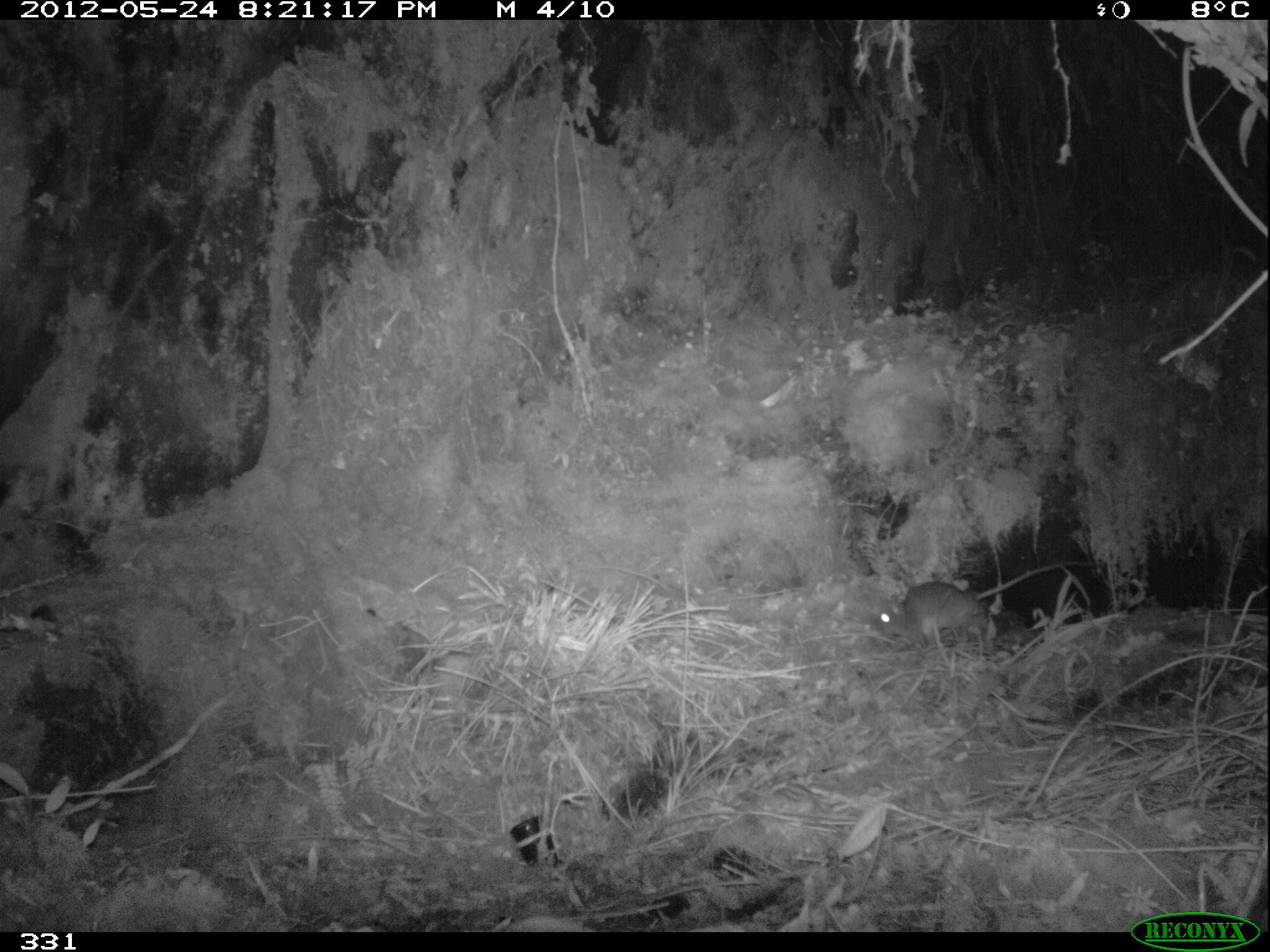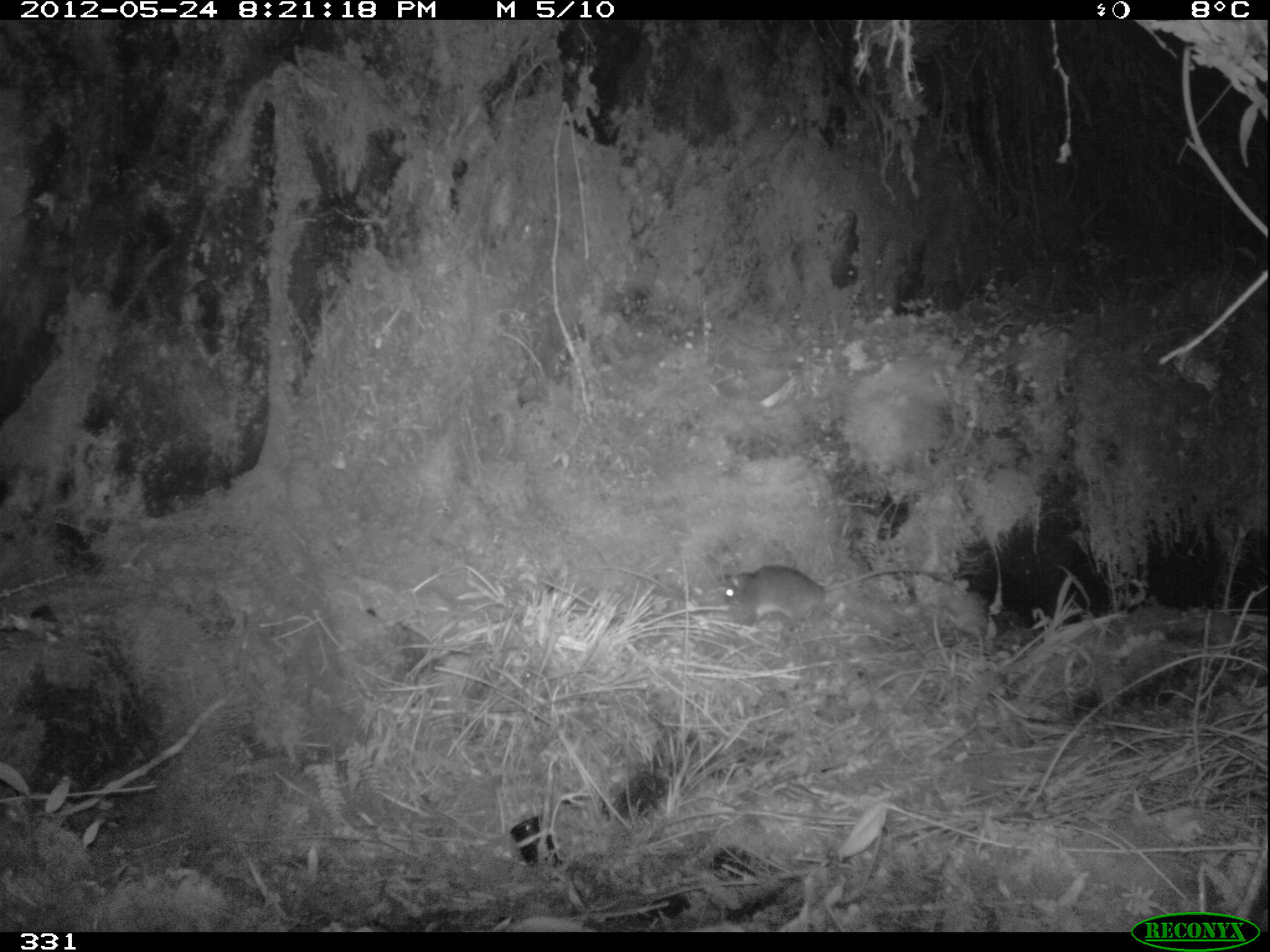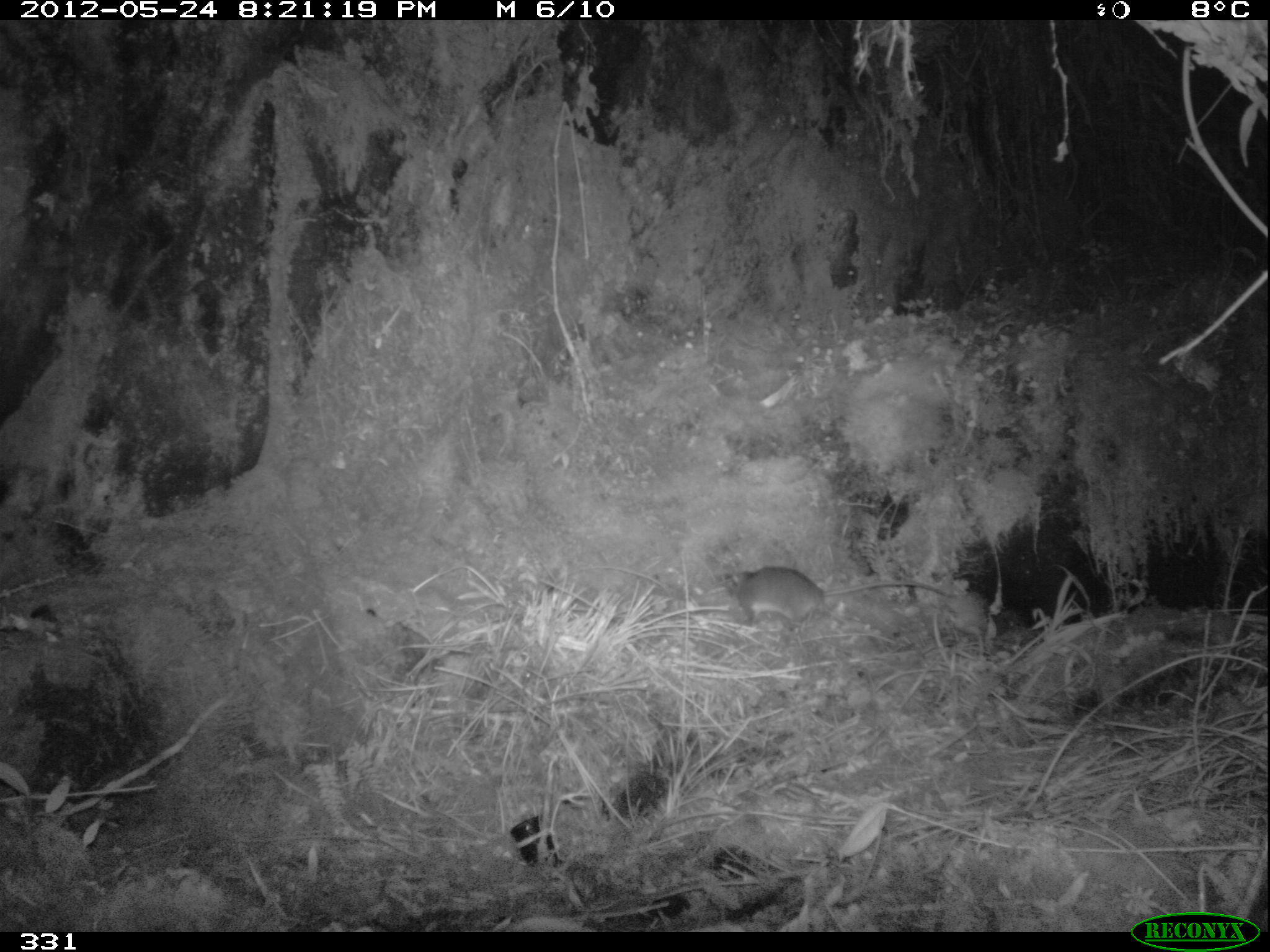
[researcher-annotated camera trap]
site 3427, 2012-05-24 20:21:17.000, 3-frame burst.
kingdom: Animalia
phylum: Chordata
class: Mammalia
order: Rodentia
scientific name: Rodentia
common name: rodents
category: unknown rodent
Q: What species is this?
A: Unknown rodent (rodents) (Rodentia).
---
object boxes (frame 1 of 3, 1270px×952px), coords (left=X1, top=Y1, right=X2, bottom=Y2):
unknown rodent: (left=879, top=561, right=1094, bottom=647)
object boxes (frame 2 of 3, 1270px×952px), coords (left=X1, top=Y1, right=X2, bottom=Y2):
unknown rodent: (left=722, top=563, right=950, bottom=629)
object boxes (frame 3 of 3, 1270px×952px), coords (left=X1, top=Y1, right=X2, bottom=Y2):
unknown rodent: (left=722, top=566, right=957, bottom=622)